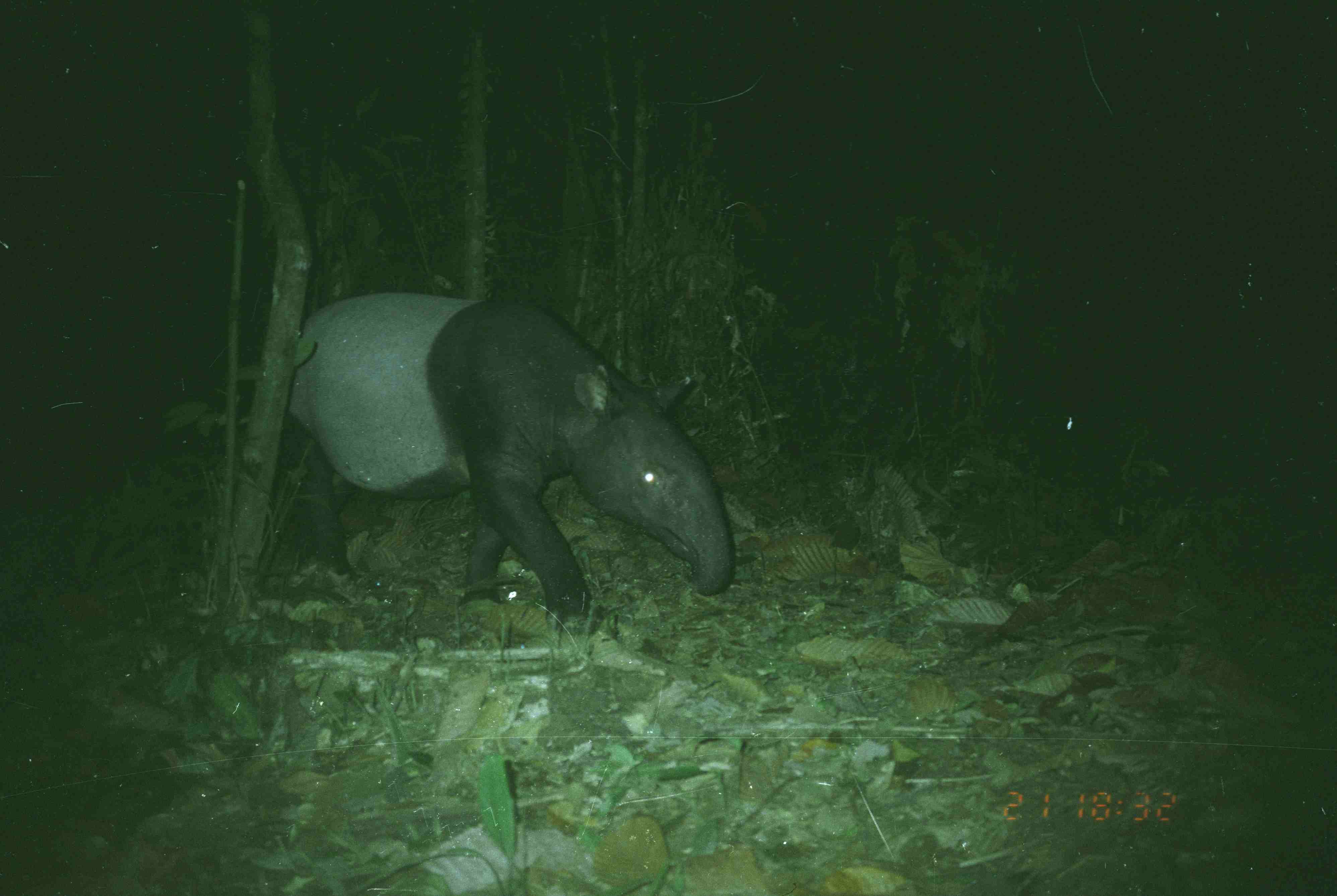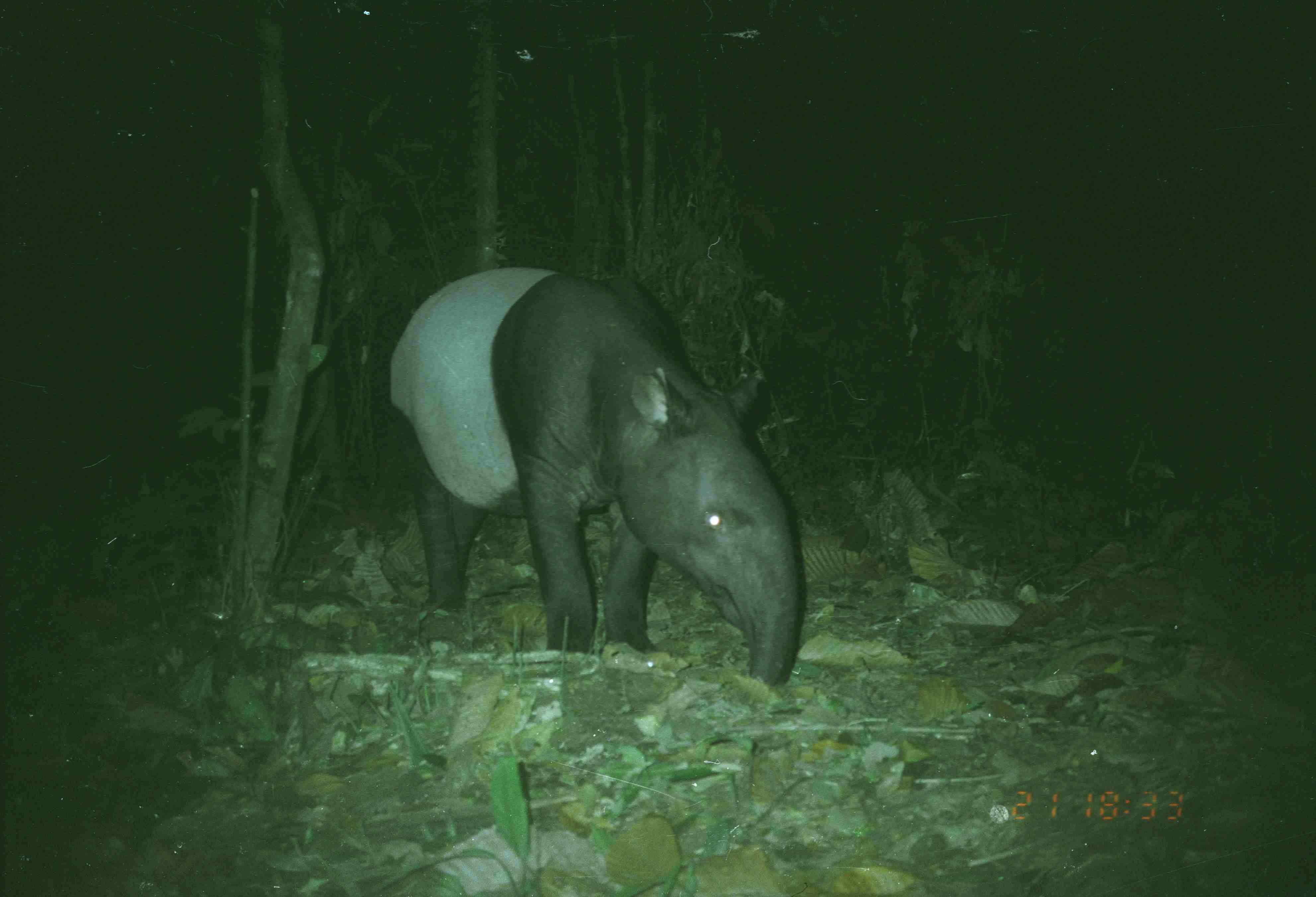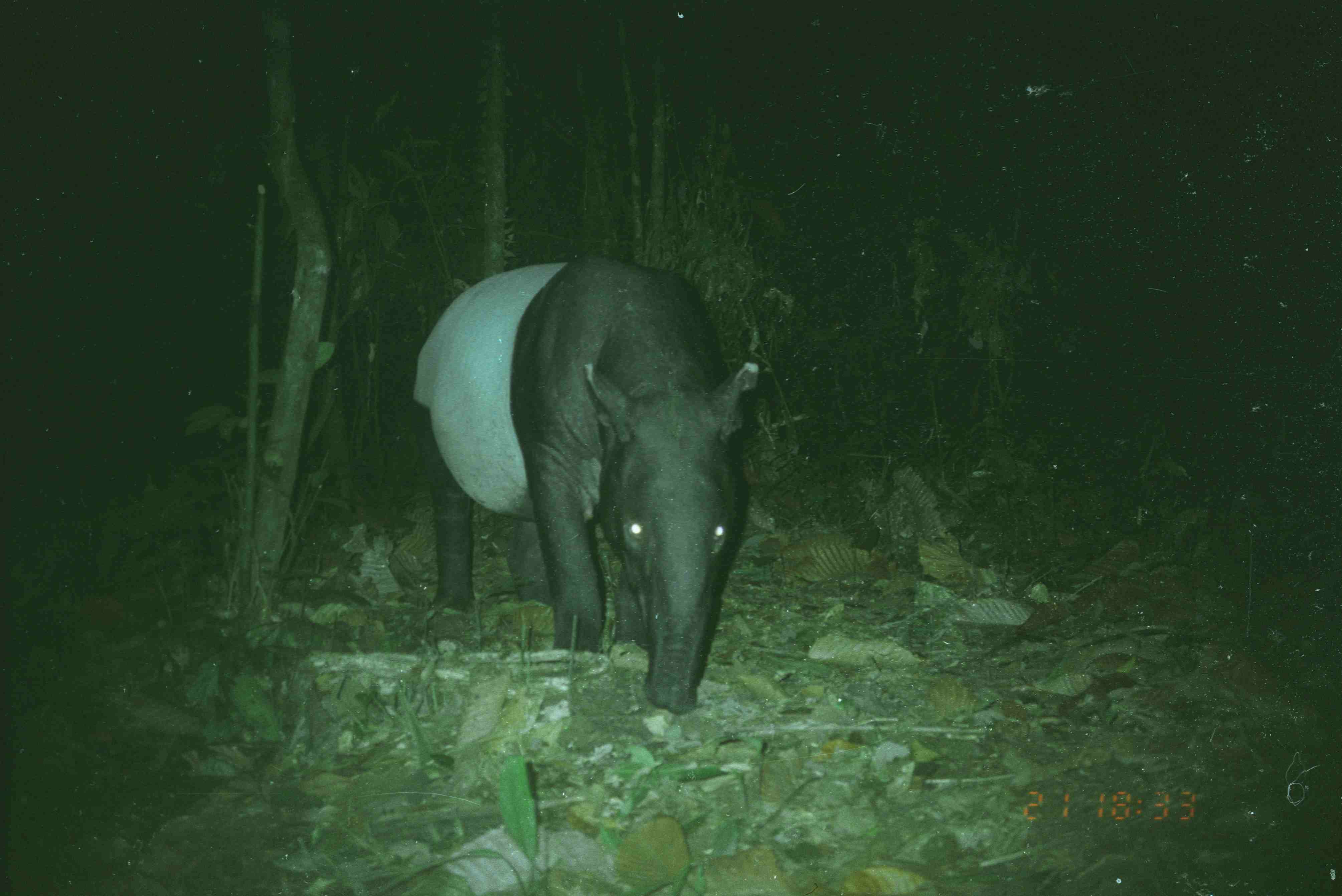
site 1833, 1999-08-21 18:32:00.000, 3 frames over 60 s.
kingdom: Animalia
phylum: Chordata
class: Mammalia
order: Perissodactyla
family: Tapiridae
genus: Tapirus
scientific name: Tapirus indicus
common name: malayan tapir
Tapirus indicus (malayan tapir), count 1.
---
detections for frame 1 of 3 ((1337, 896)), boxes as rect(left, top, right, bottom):
tapirus indicus: rect(282, 291, 736, 637)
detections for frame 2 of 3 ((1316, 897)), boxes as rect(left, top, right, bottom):
tapirus indicus: rect(385, 265, 803, 688)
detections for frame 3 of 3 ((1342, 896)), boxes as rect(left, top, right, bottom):
tapirus indicus: rect(408, 253, 761, 712)